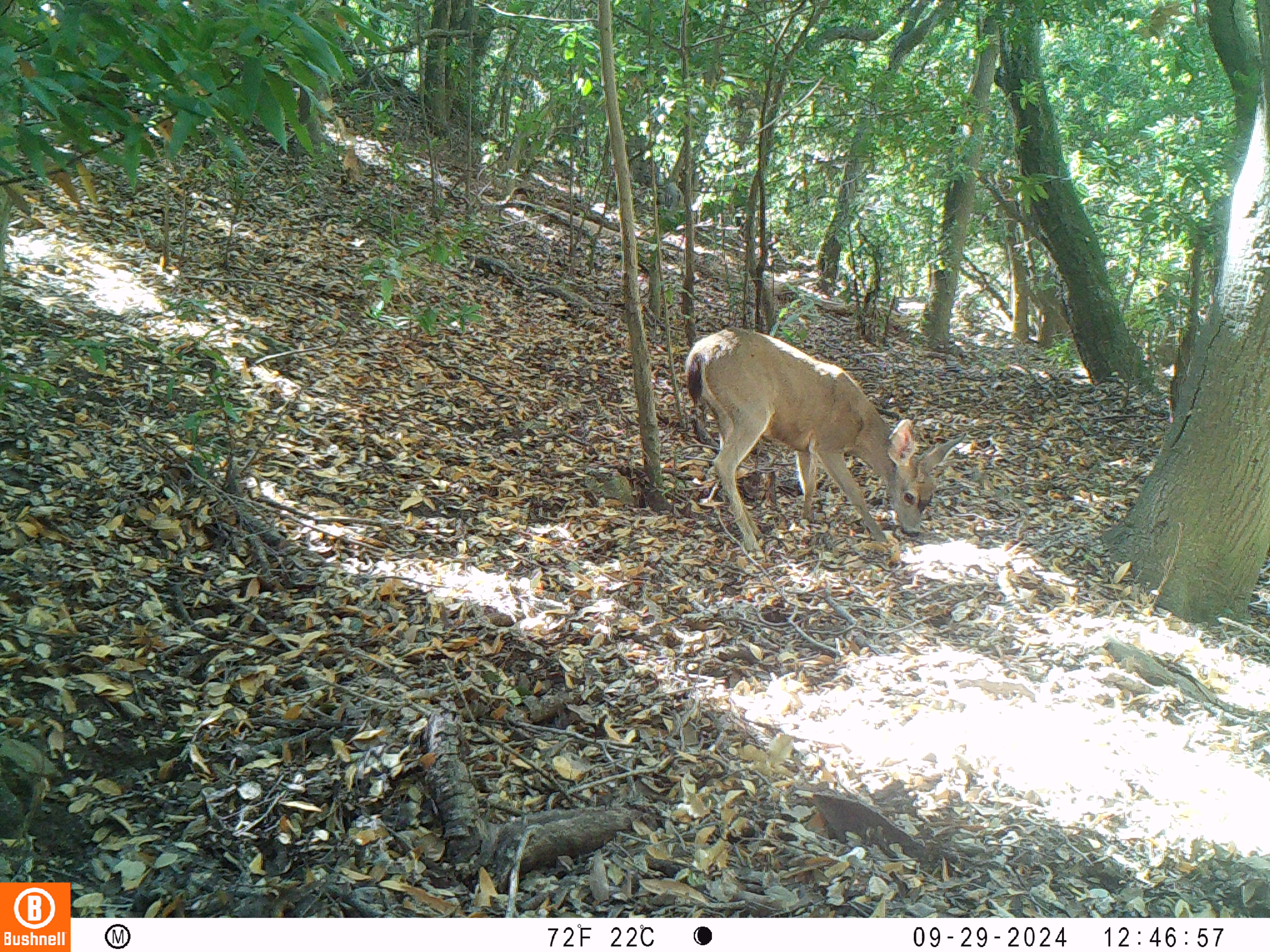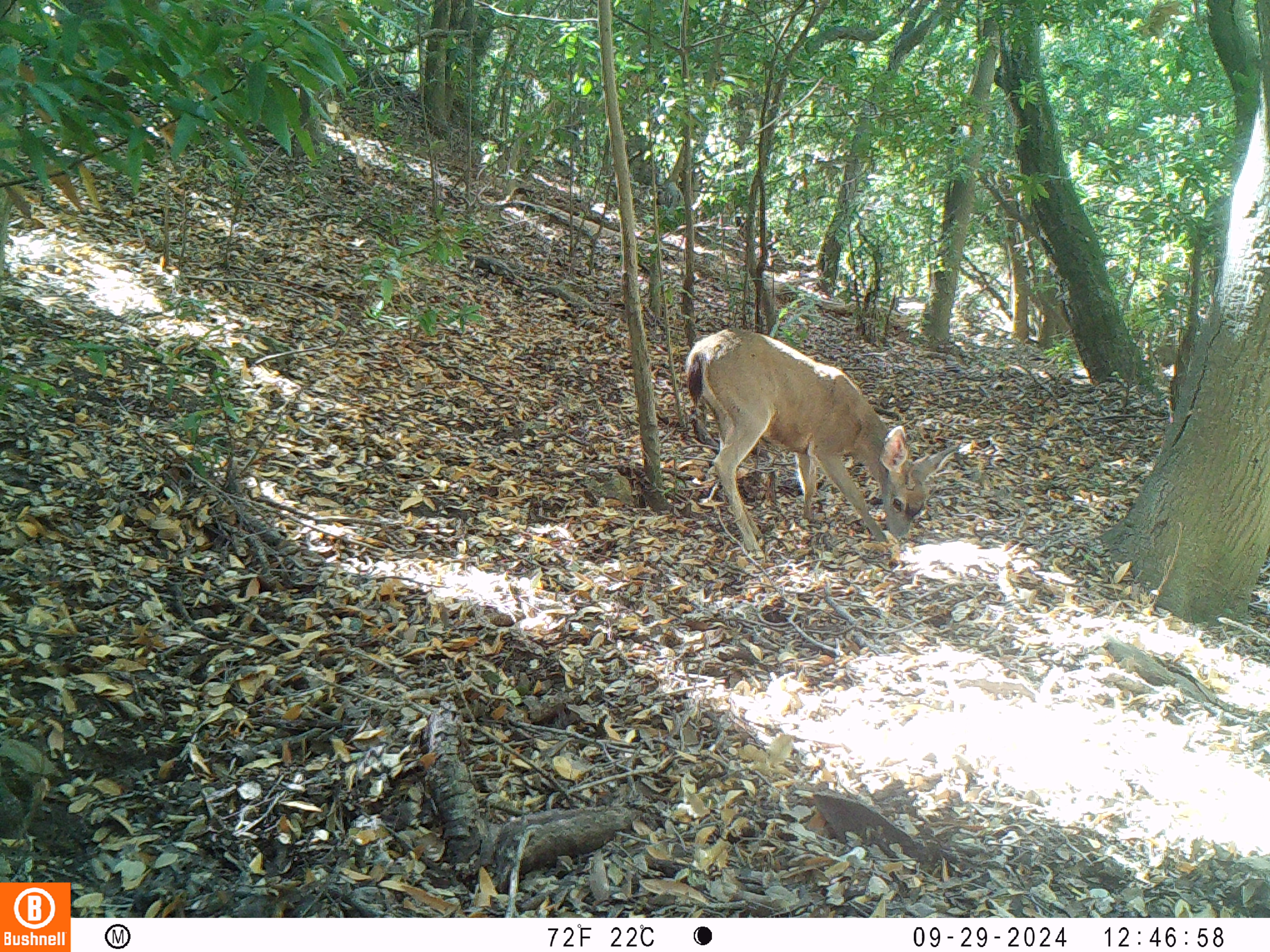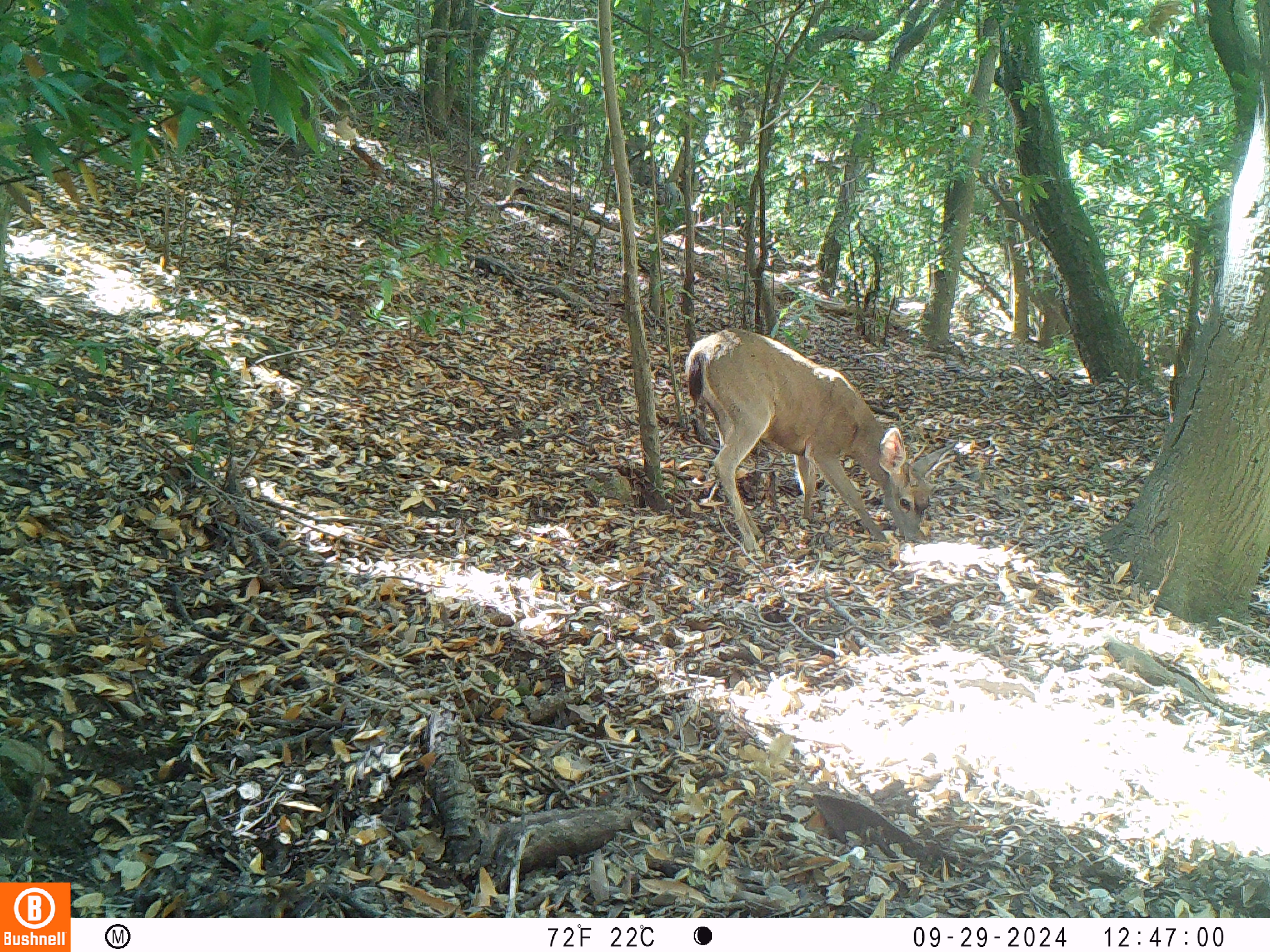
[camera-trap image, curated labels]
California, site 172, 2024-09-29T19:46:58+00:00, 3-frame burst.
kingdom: Animalia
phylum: Chordata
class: Mammalia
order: Artiodactyla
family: Cervidae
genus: Odocoileus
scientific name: Odocoileus hemionus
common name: mule deer